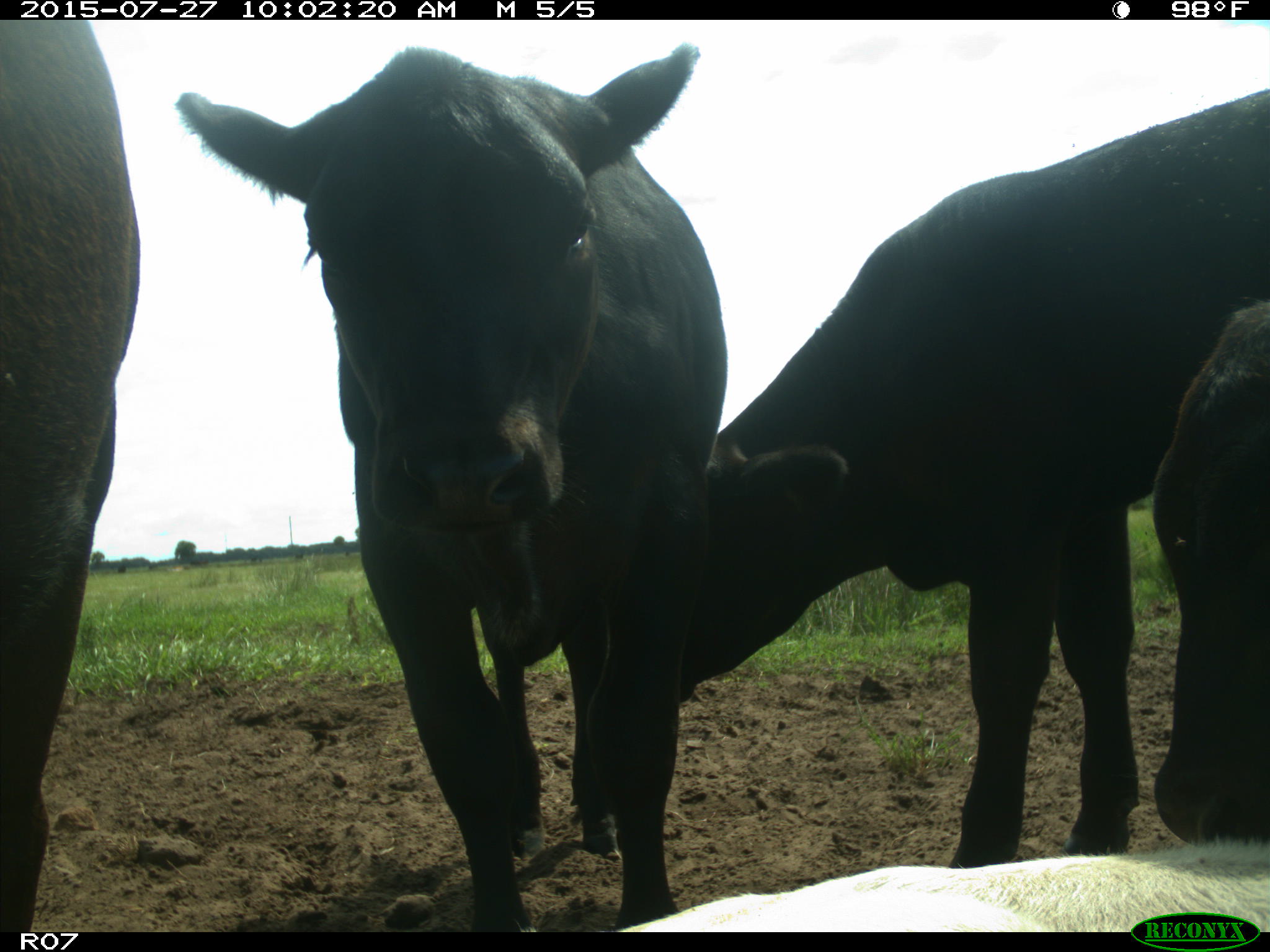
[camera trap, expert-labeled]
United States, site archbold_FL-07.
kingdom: Animalia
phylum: Chordata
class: Mammalia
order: Artiodactyla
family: Bovidae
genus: Bos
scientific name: Bos taurus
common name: domestic cow